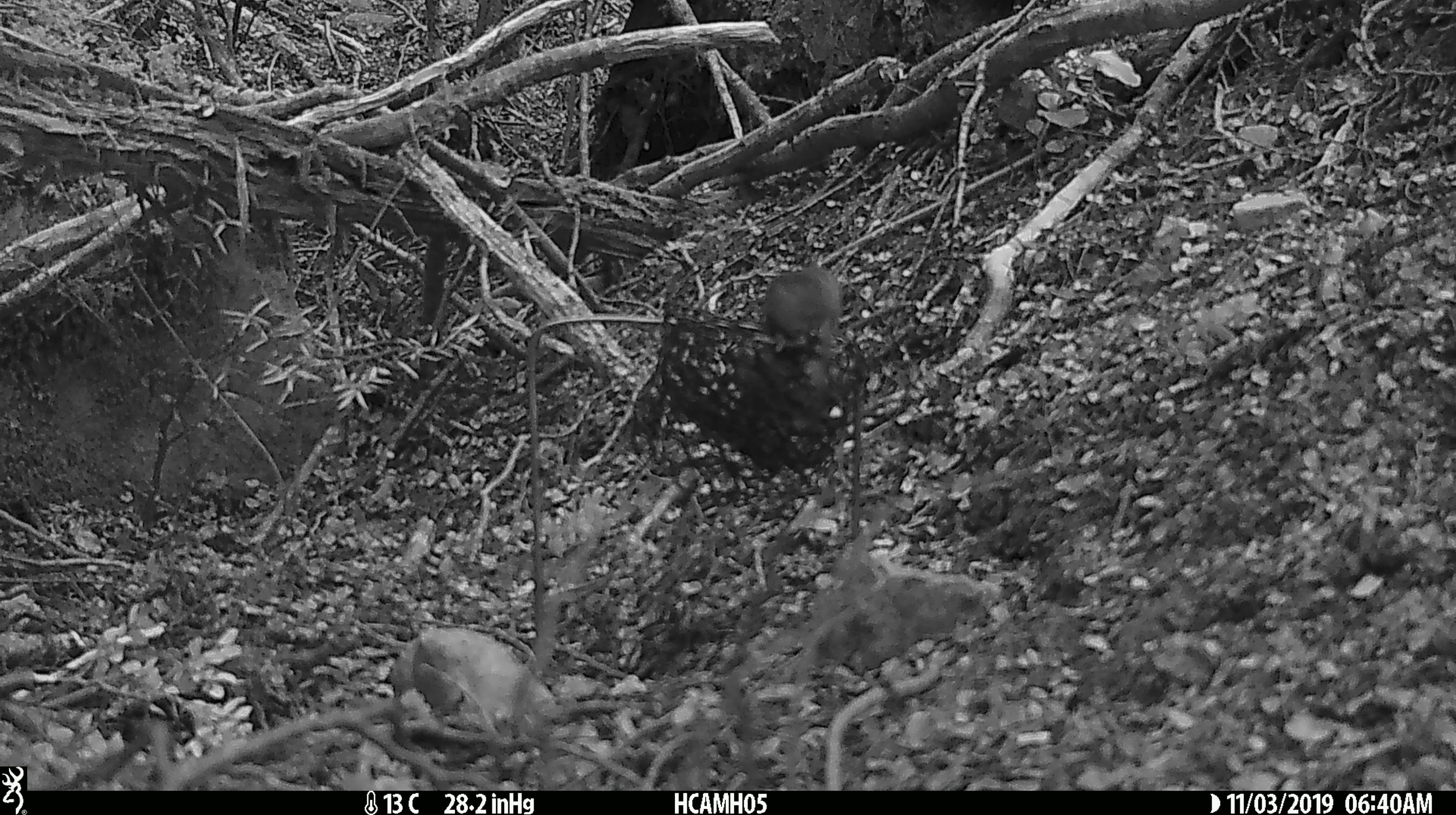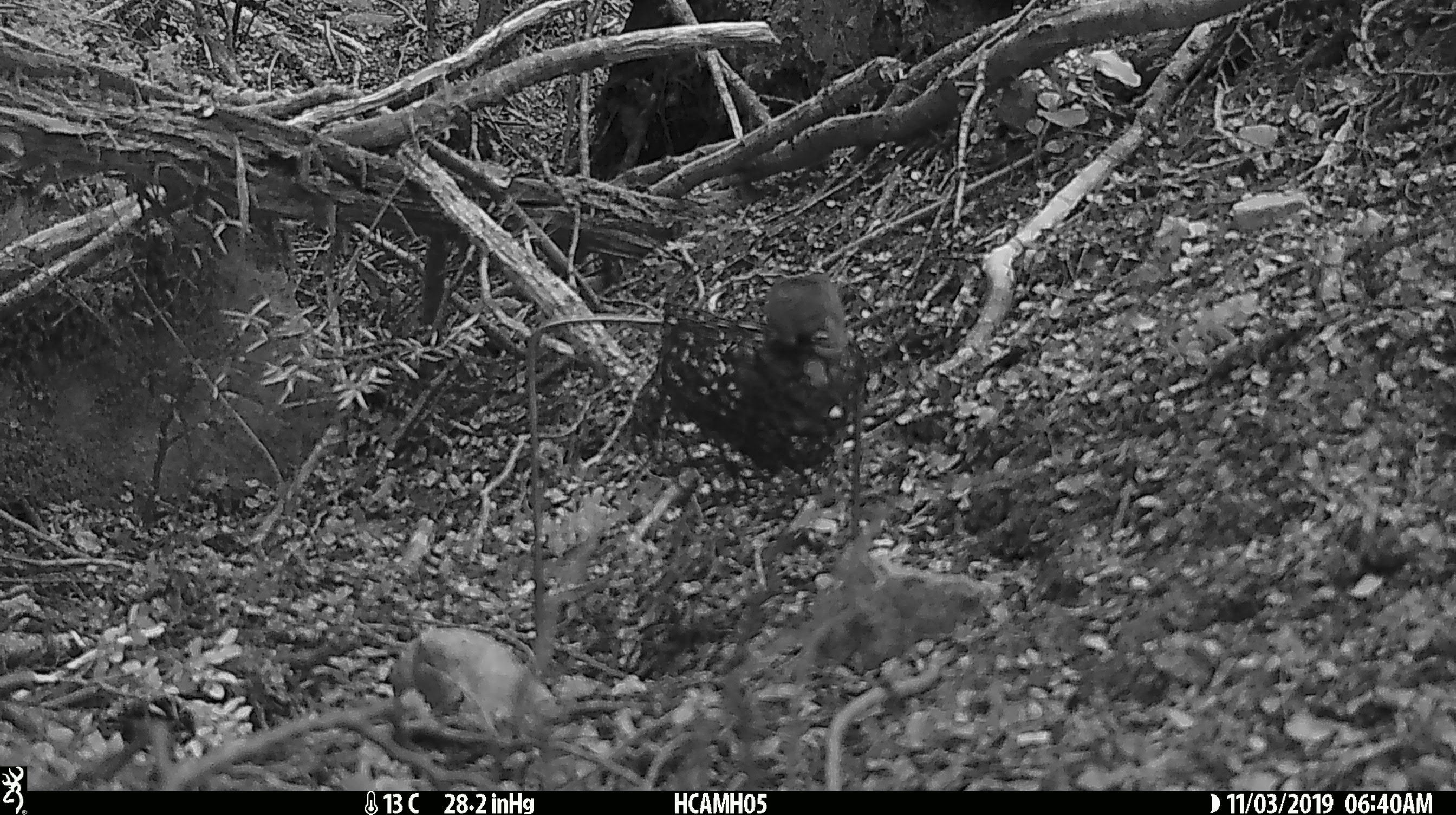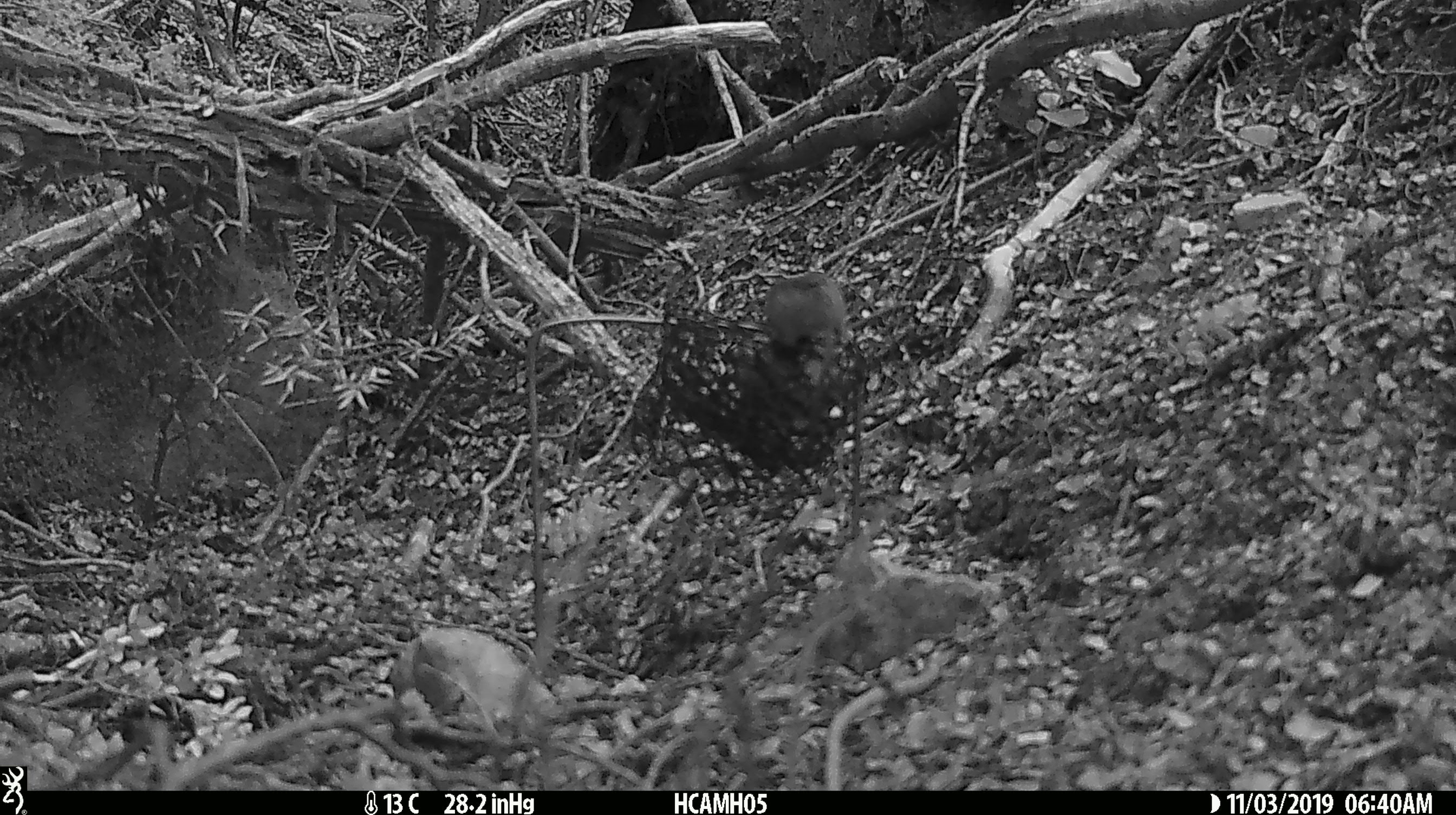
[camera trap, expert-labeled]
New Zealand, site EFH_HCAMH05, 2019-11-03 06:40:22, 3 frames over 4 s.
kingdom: Animalia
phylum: Chordata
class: Mammalia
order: Rodentia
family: Muridae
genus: Mus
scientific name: Mus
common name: mouse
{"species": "mouse (Mus)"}